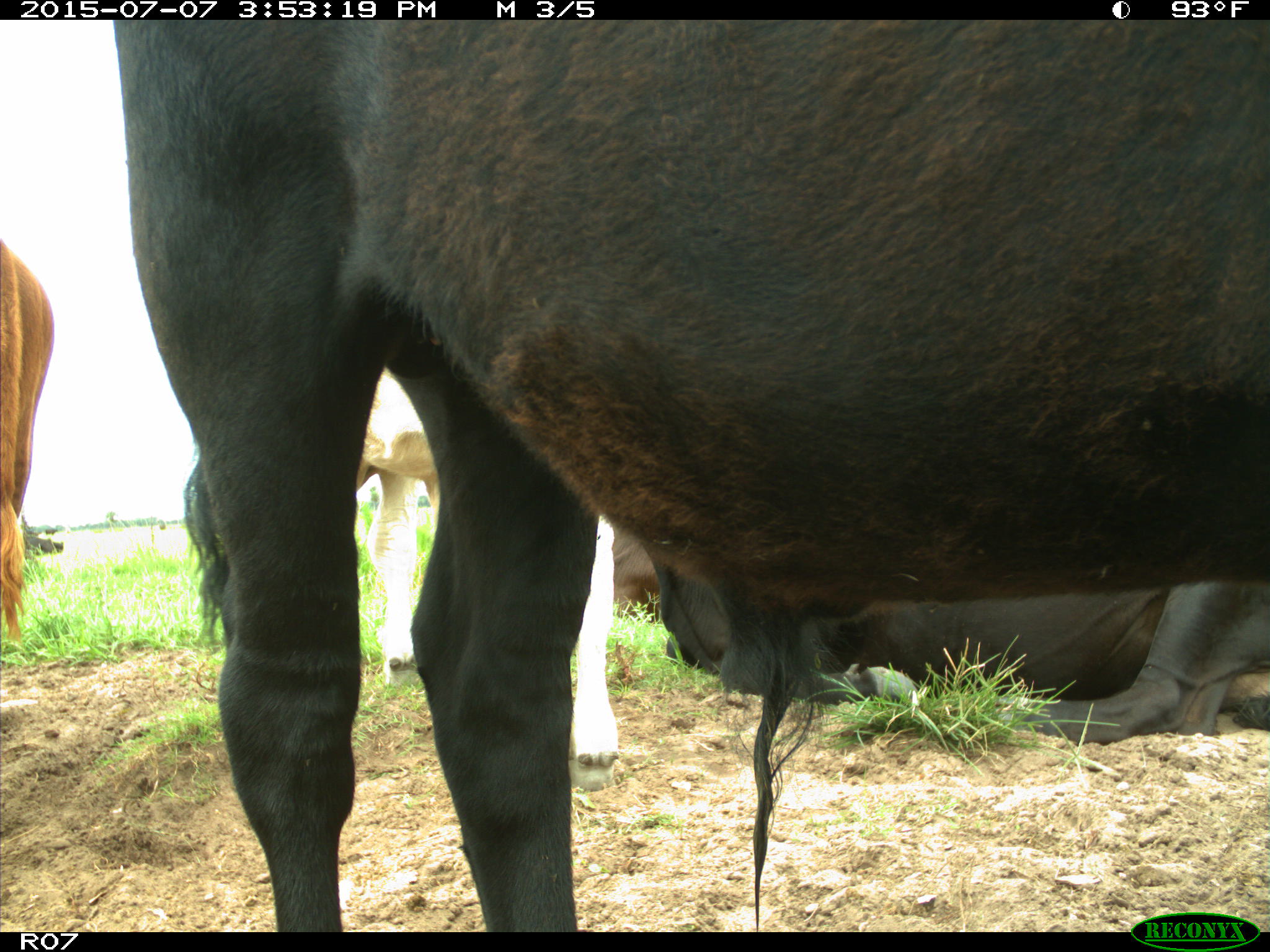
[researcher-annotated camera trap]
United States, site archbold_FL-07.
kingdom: Animalia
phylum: Chordata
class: Mammalia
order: Artiodactyla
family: Bovidae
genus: Bos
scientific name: Bos taurus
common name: domestic cow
Bos taurus (domestic cow).